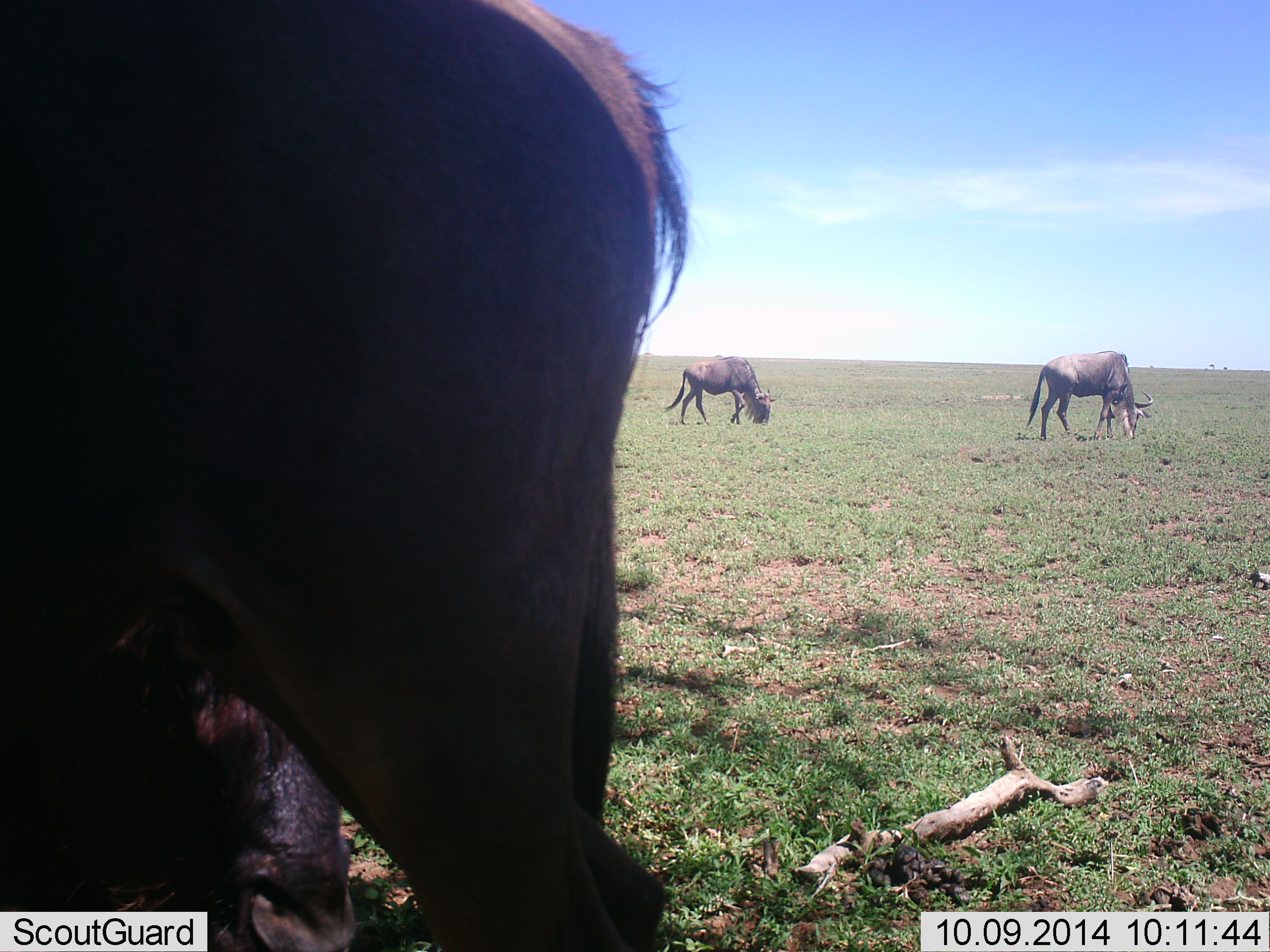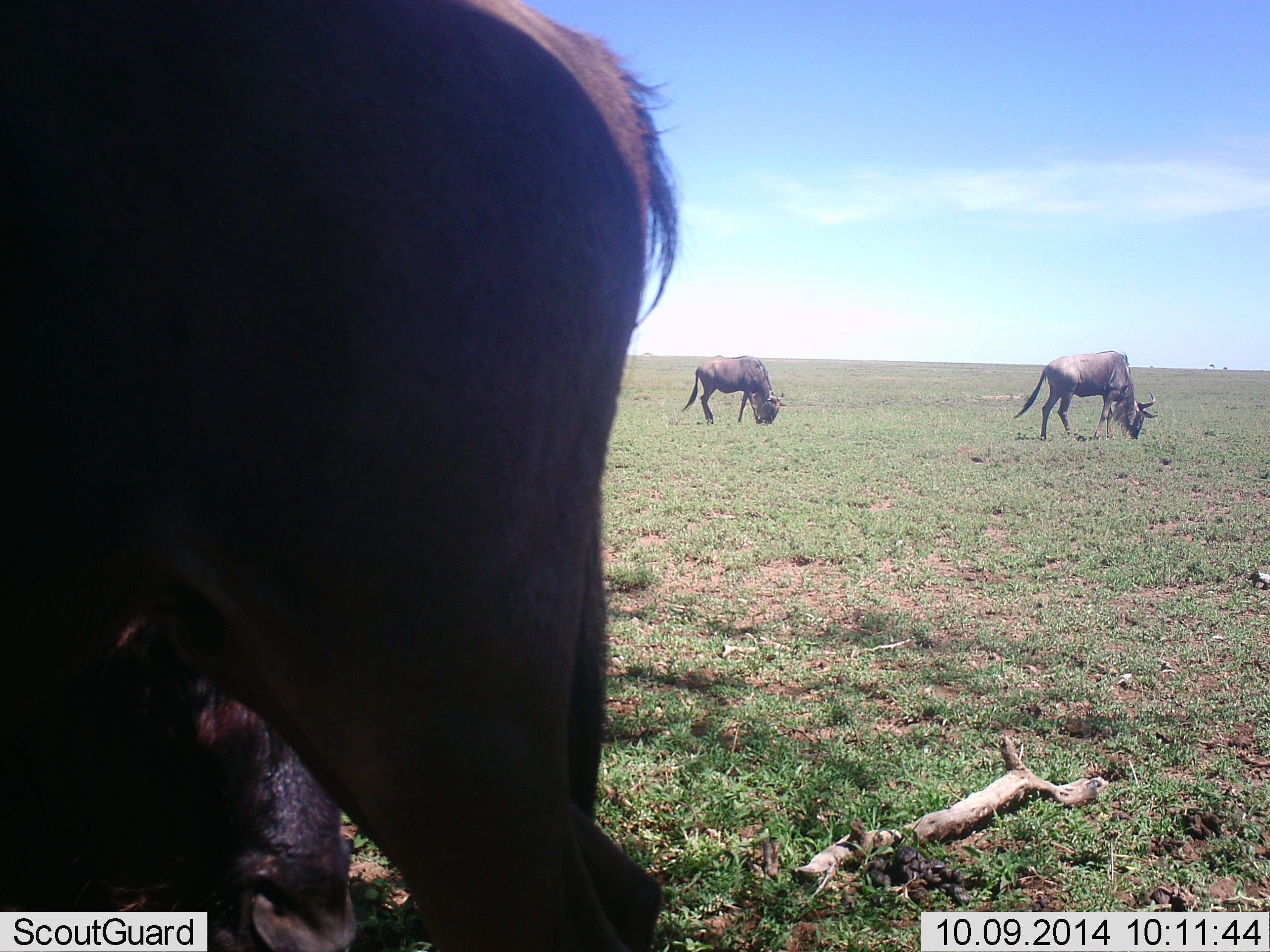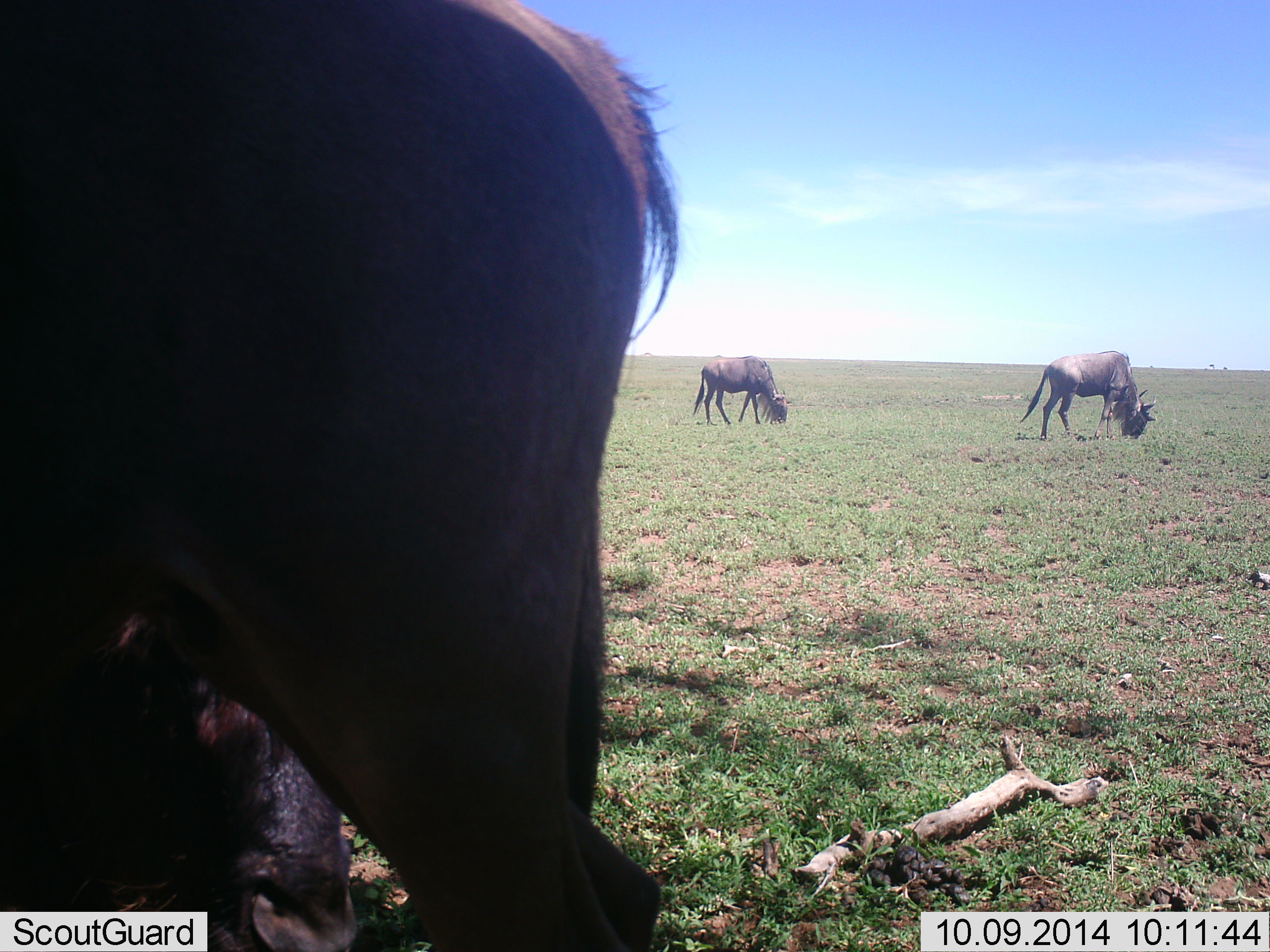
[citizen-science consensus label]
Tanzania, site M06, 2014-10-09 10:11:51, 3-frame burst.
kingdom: Animalia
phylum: Chordata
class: Mammalia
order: Artiodactyla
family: Bovidae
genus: Connochaetes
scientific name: Connochaetes taurinus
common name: blue wildebeest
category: wildebeest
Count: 3.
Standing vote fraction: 40%.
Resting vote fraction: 30%.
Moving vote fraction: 10%.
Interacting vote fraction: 0%.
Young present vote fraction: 0%.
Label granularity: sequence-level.